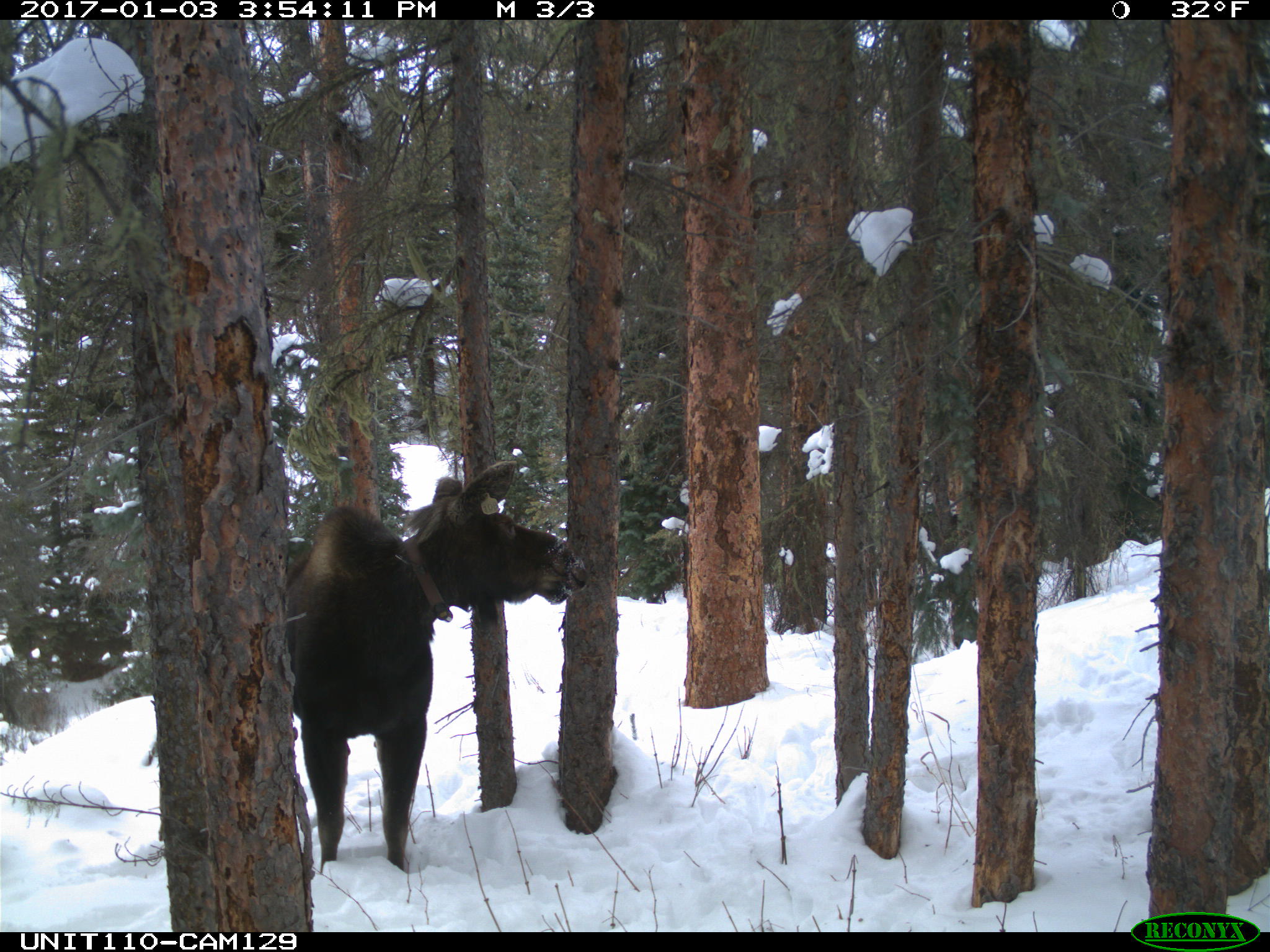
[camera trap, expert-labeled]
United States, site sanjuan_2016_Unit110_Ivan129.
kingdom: Animalia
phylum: Chordata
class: Mammalia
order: Artiodactyla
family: Cervidae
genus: Alces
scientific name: Alces alces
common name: moose